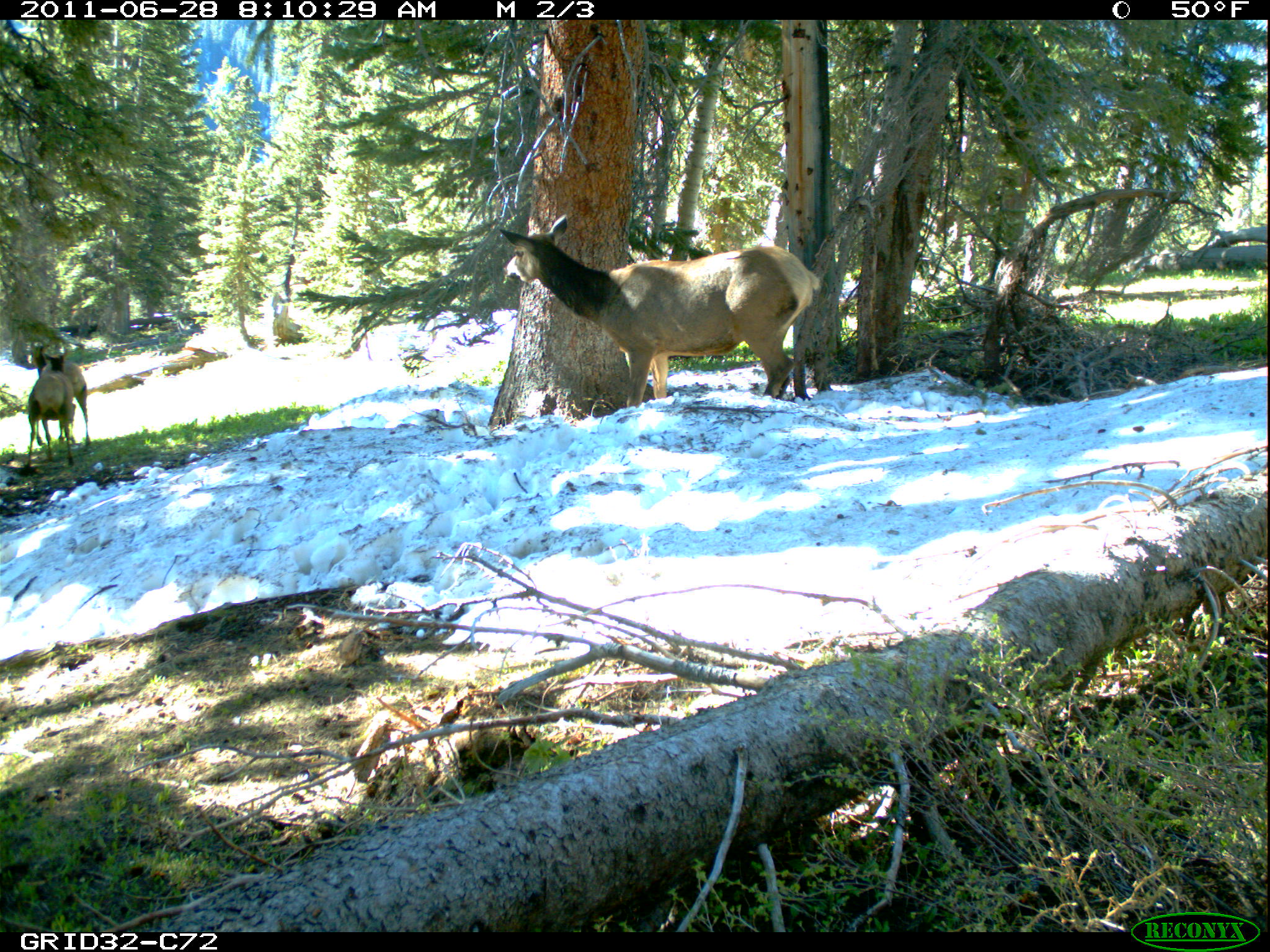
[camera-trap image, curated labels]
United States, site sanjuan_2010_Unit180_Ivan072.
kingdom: Animalia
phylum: Chordata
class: Mammalia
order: Artiodactyla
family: Cervidae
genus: Cervus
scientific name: Cervus elaphus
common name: red deer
Cervus elaphus (red deer).